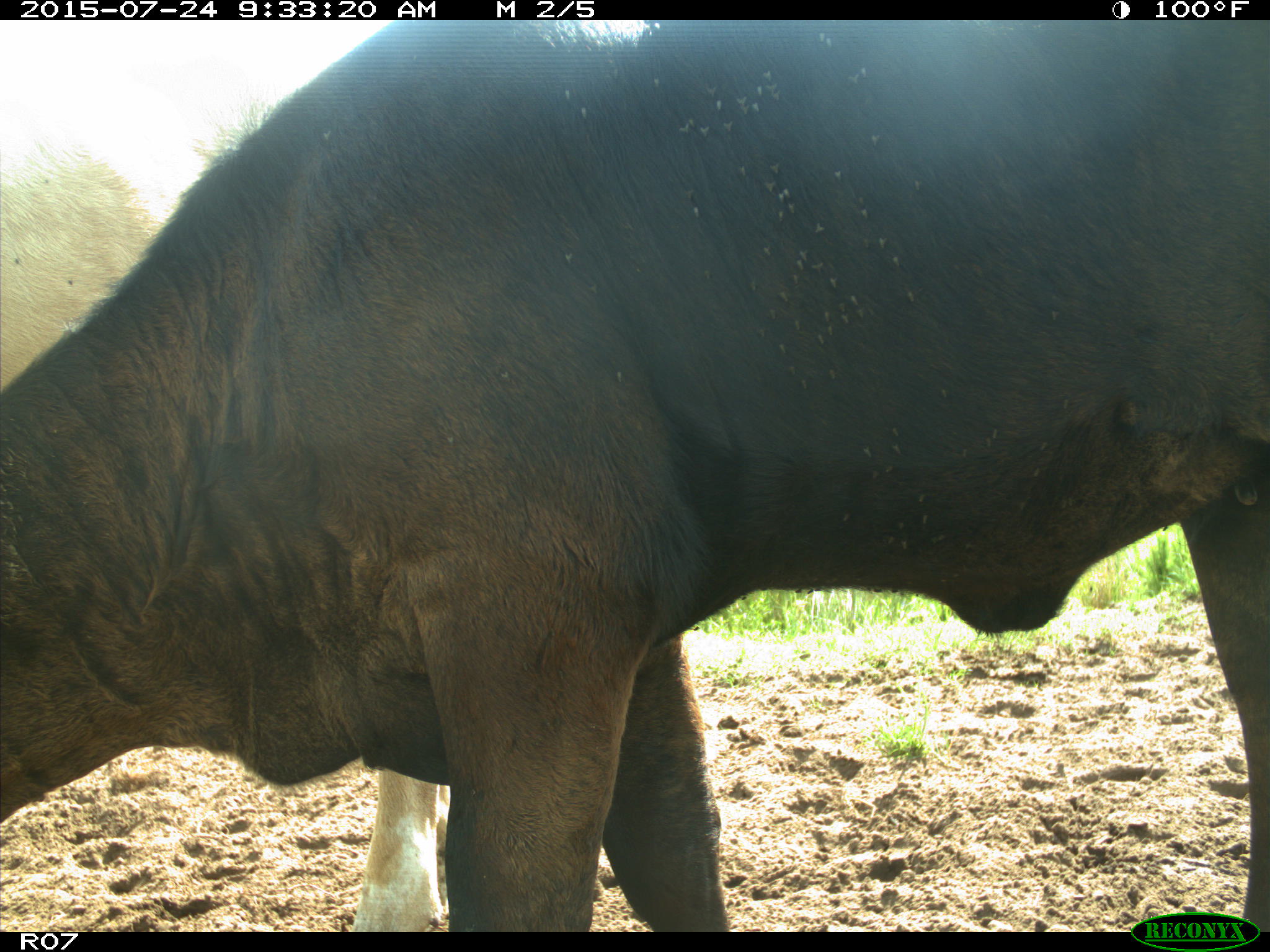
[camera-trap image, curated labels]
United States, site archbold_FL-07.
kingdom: Animalia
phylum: Chordata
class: Mammalia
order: Artiodactyla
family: Bovidae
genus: Bos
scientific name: Bos taurus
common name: domestic cow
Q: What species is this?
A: Bos taurus (domestic cow).